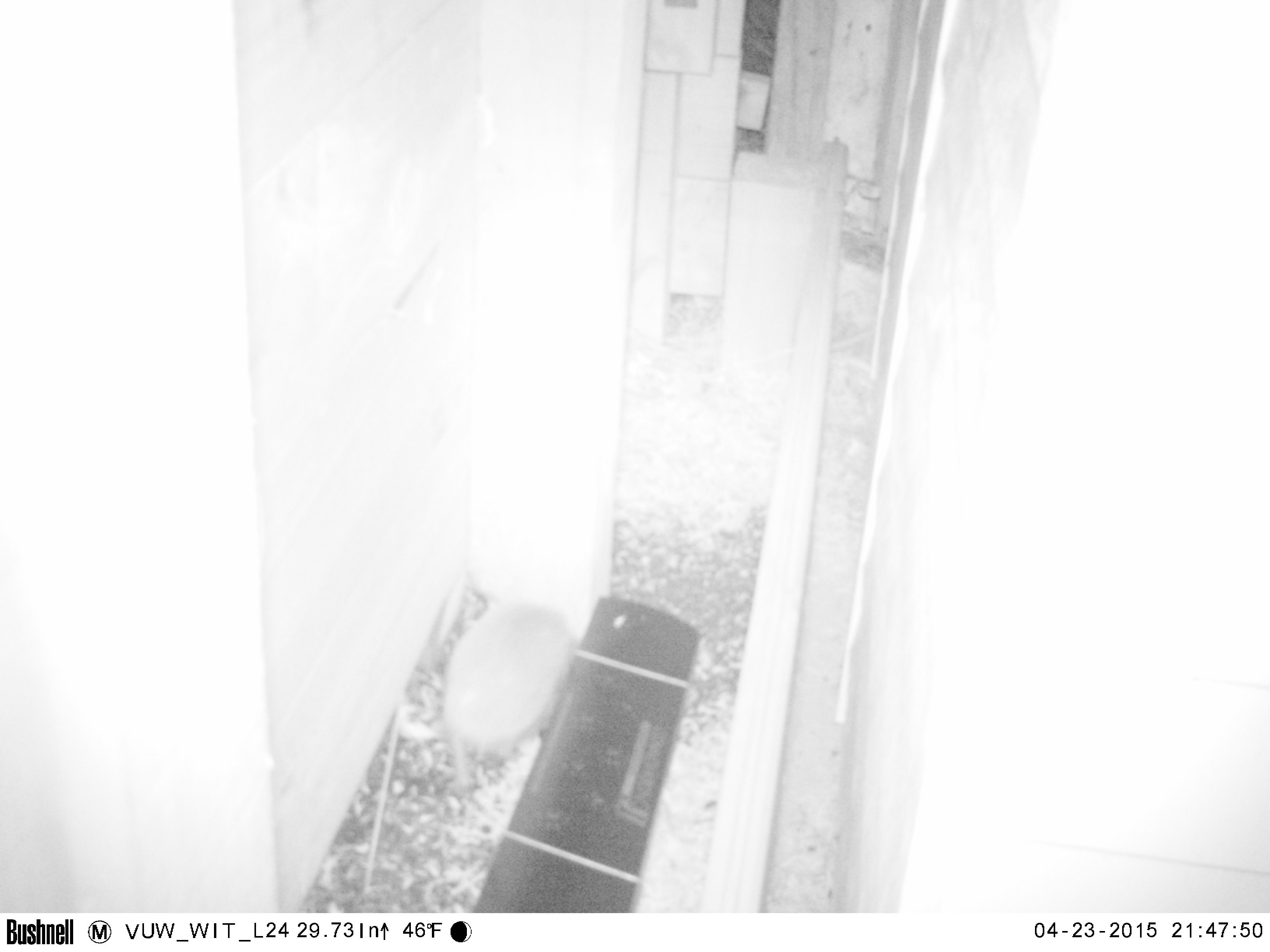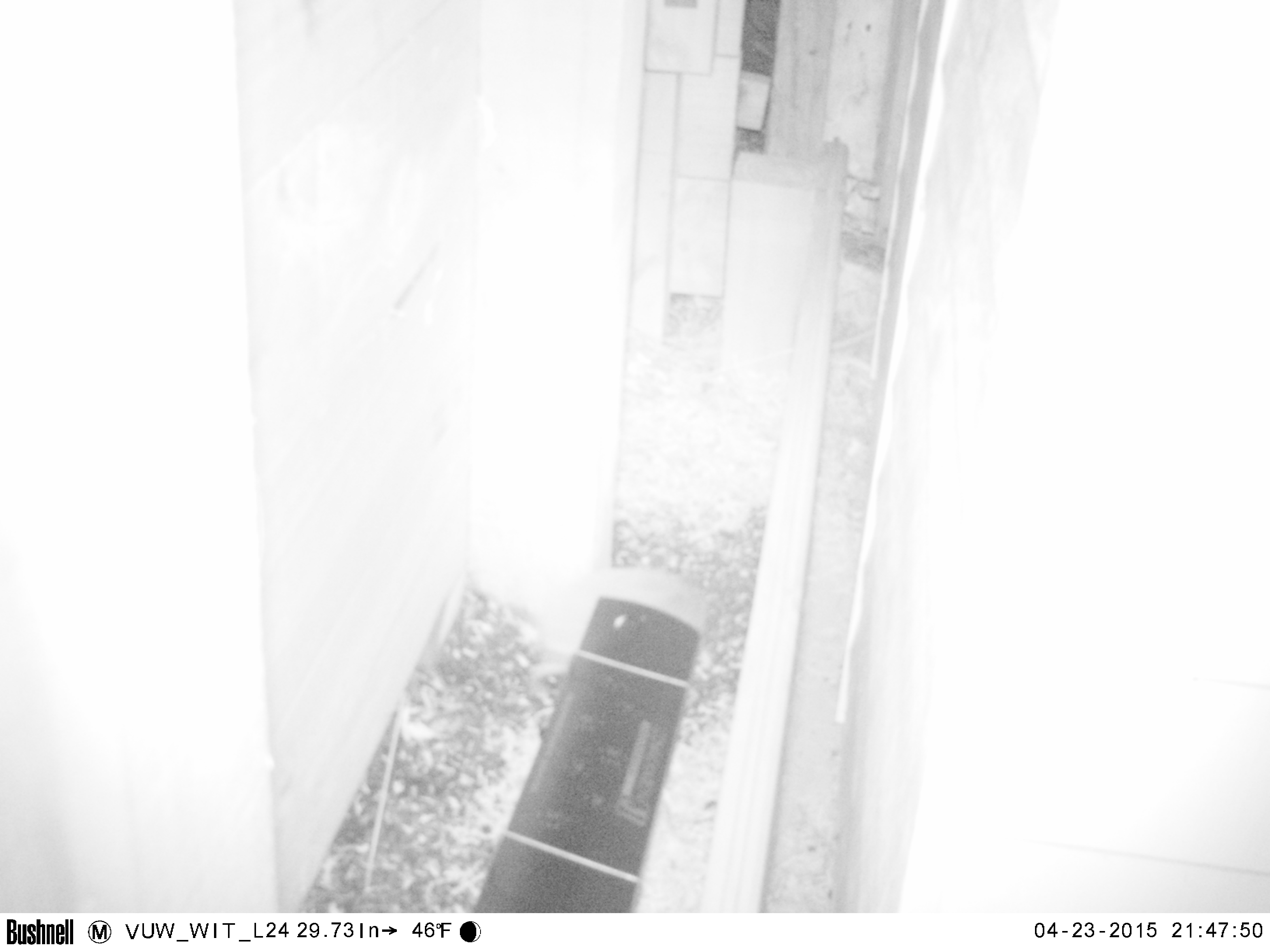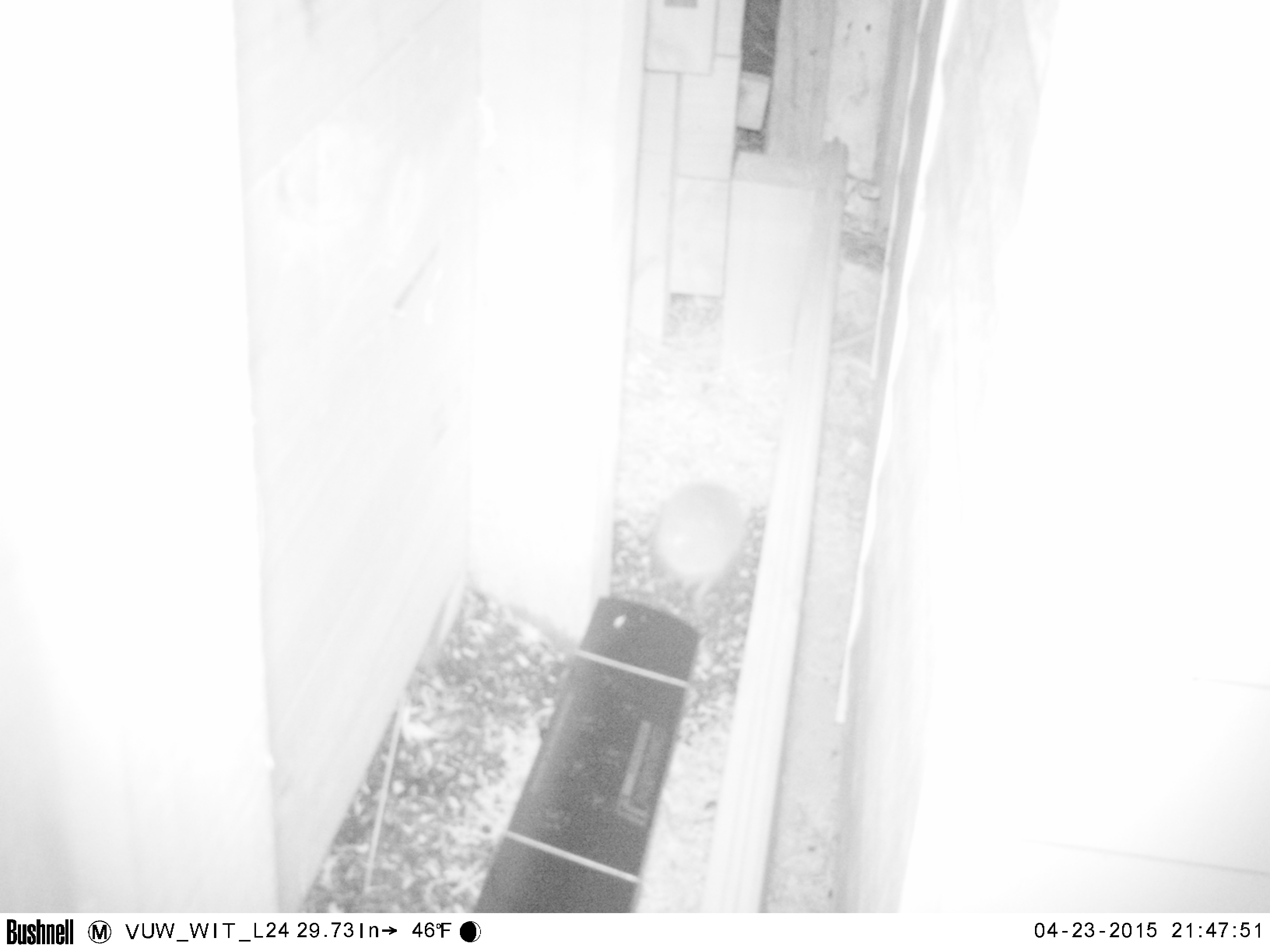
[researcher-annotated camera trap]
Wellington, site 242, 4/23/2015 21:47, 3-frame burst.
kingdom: Animalia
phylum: Chordata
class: Mammalia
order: Eulipotyphla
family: Erinaceidae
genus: Erinaceus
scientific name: Erinaceus europaeus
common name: hedgehog